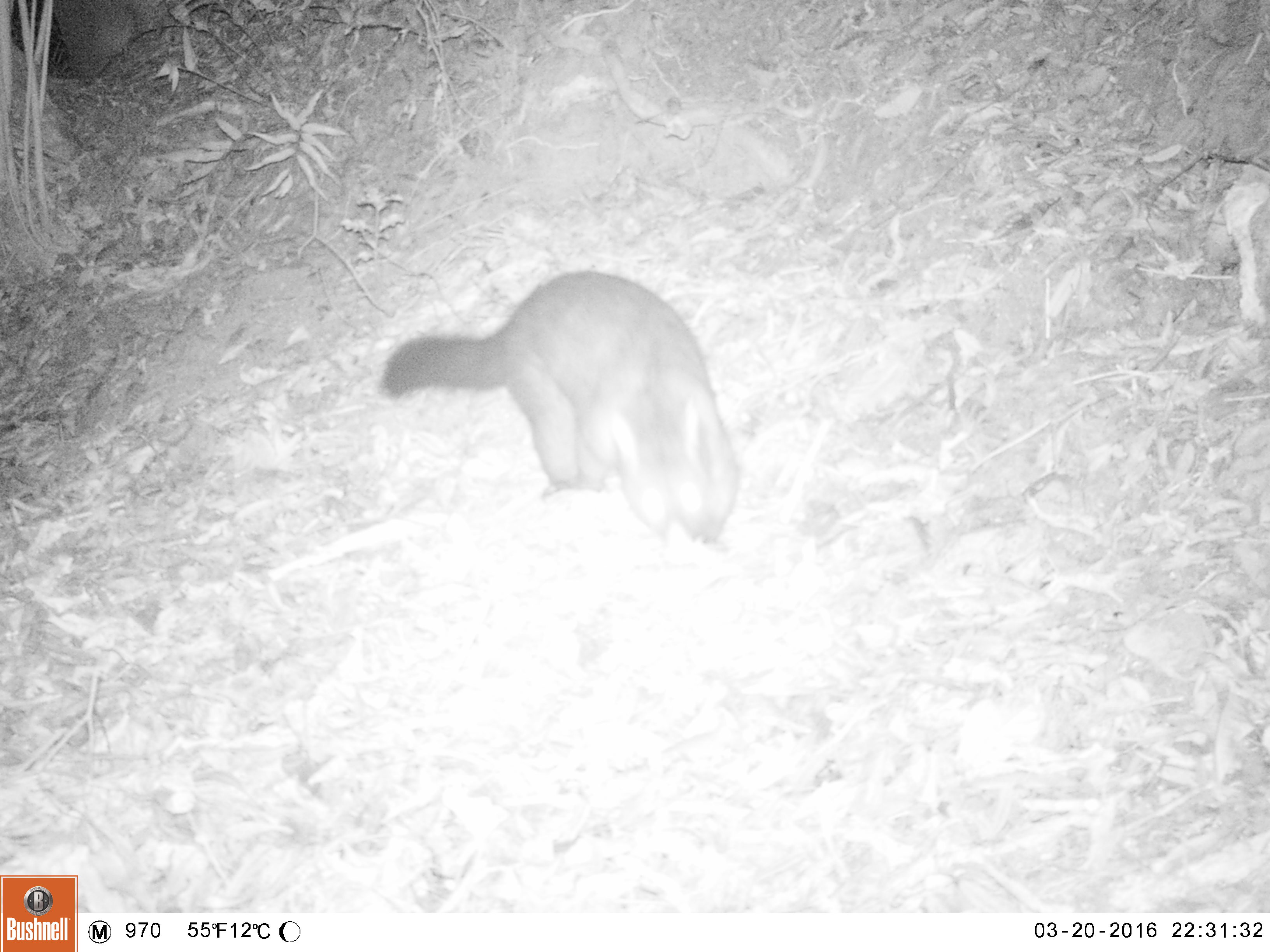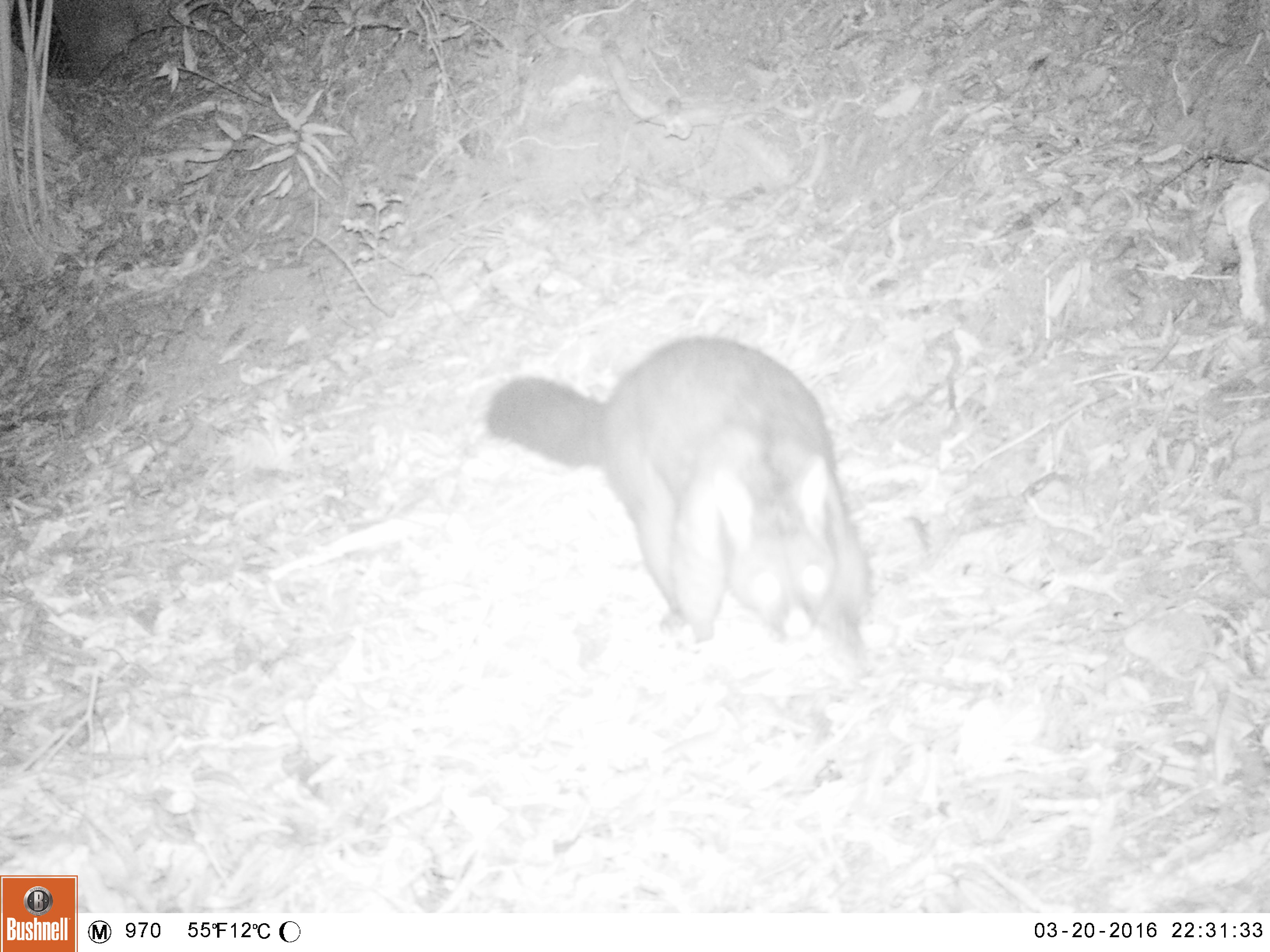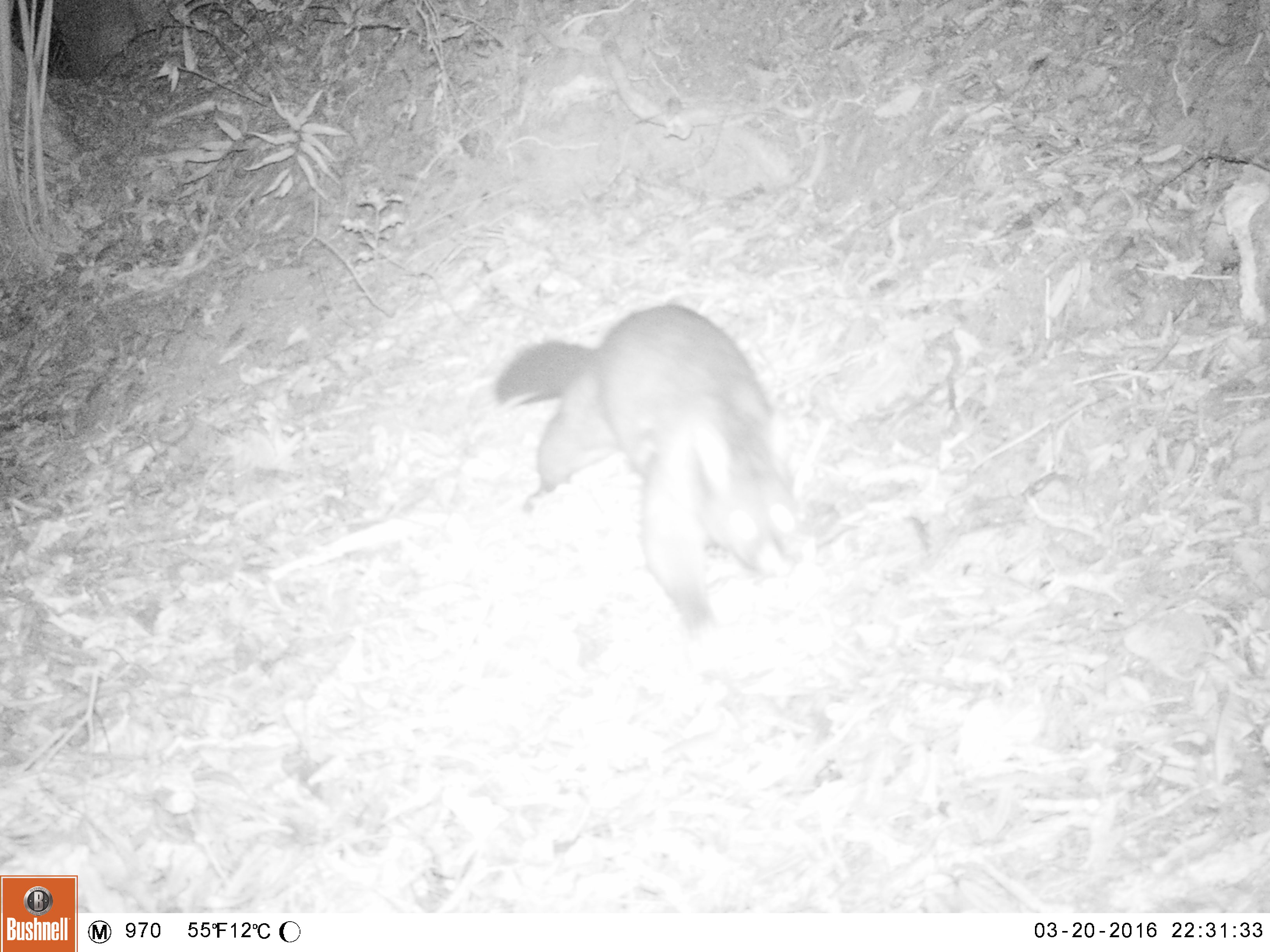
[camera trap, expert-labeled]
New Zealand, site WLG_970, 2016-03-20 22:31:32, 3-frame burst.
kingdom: Animalia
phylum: Chordata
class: Mammalia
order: Diprotodontia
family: Phalangeridae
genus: Trichosurus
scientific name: Trichosurus vulpecula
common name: common brushtail possum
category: possum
Possum (common brushtail possum) (Trichosurus vulpecula).